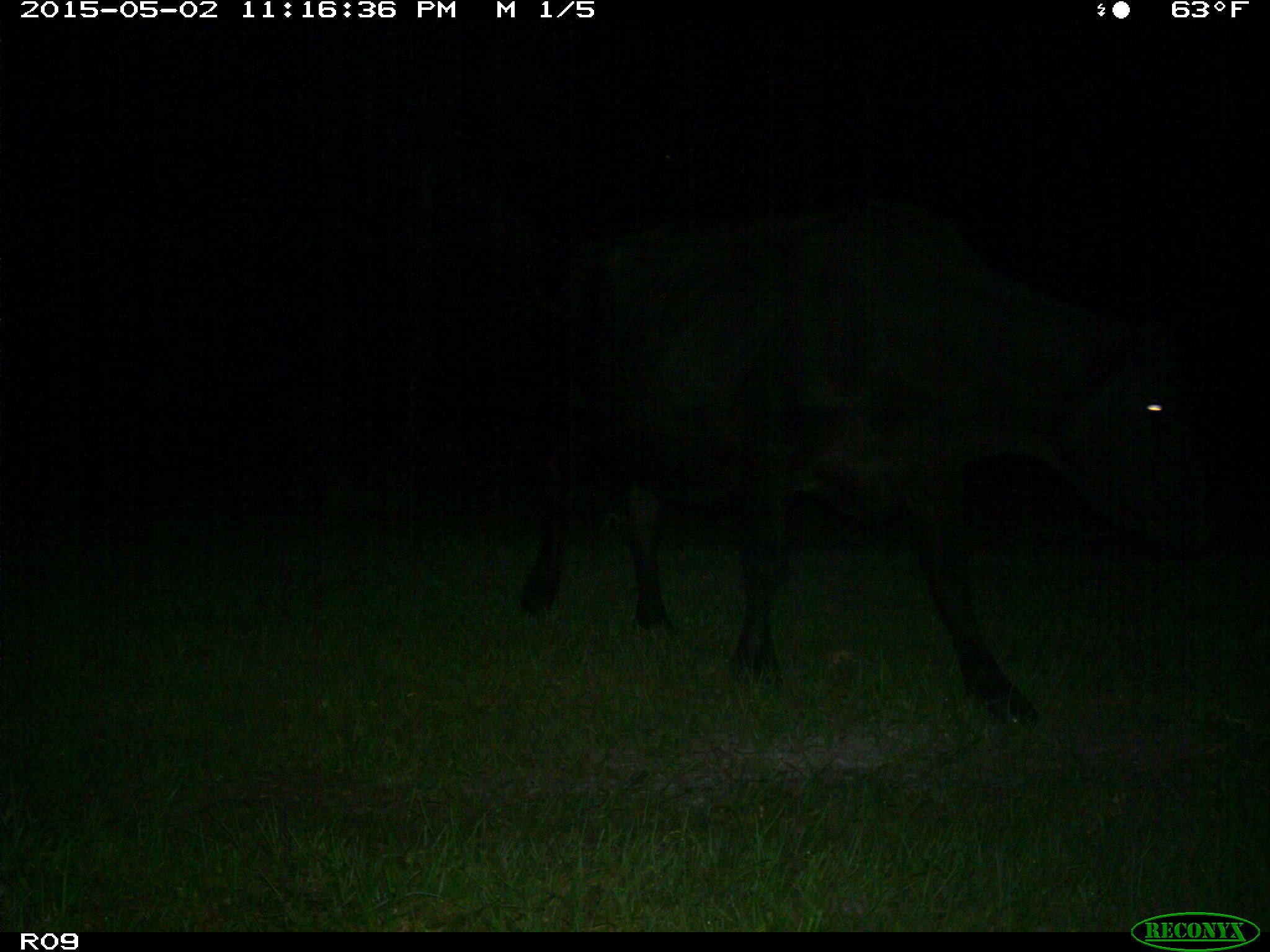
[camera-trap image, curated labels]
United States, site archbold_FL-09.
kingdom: Animalia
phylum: Chordata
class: Mammalia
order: Artiodactyla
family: Bovidae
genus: Bos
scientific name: Bos taurus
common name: domestic cow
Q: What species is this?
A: Bos taurus (domestic cow).